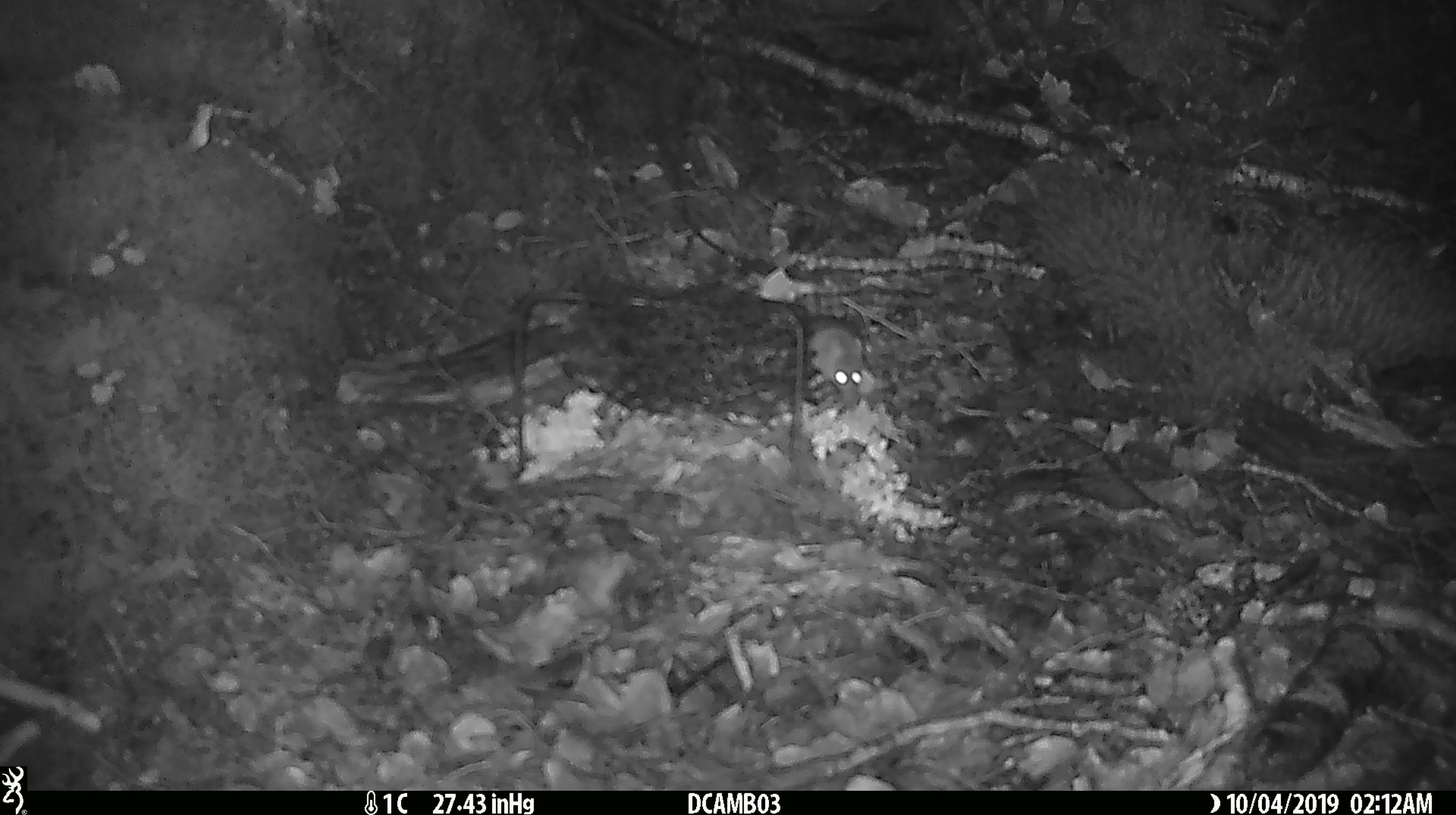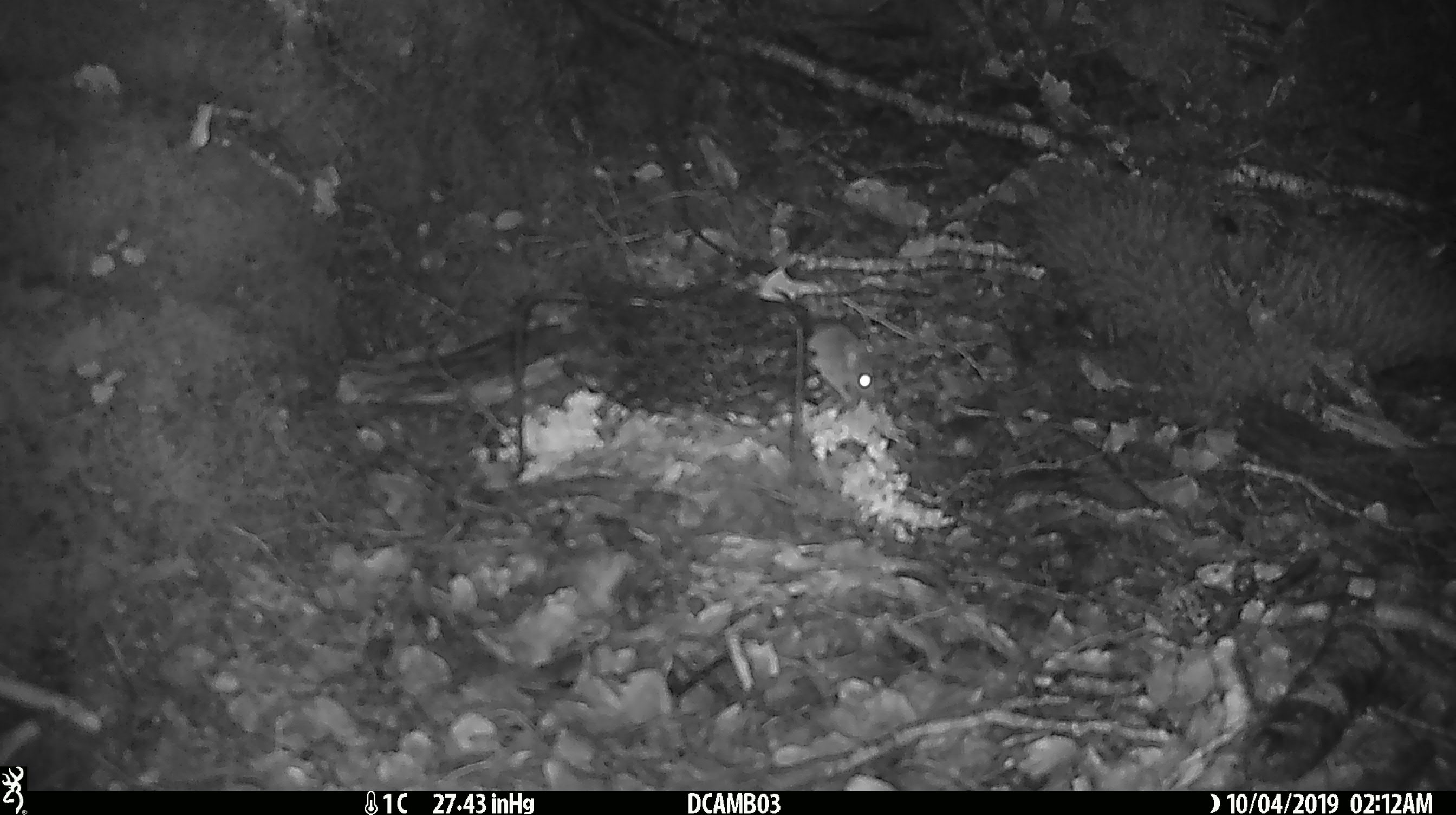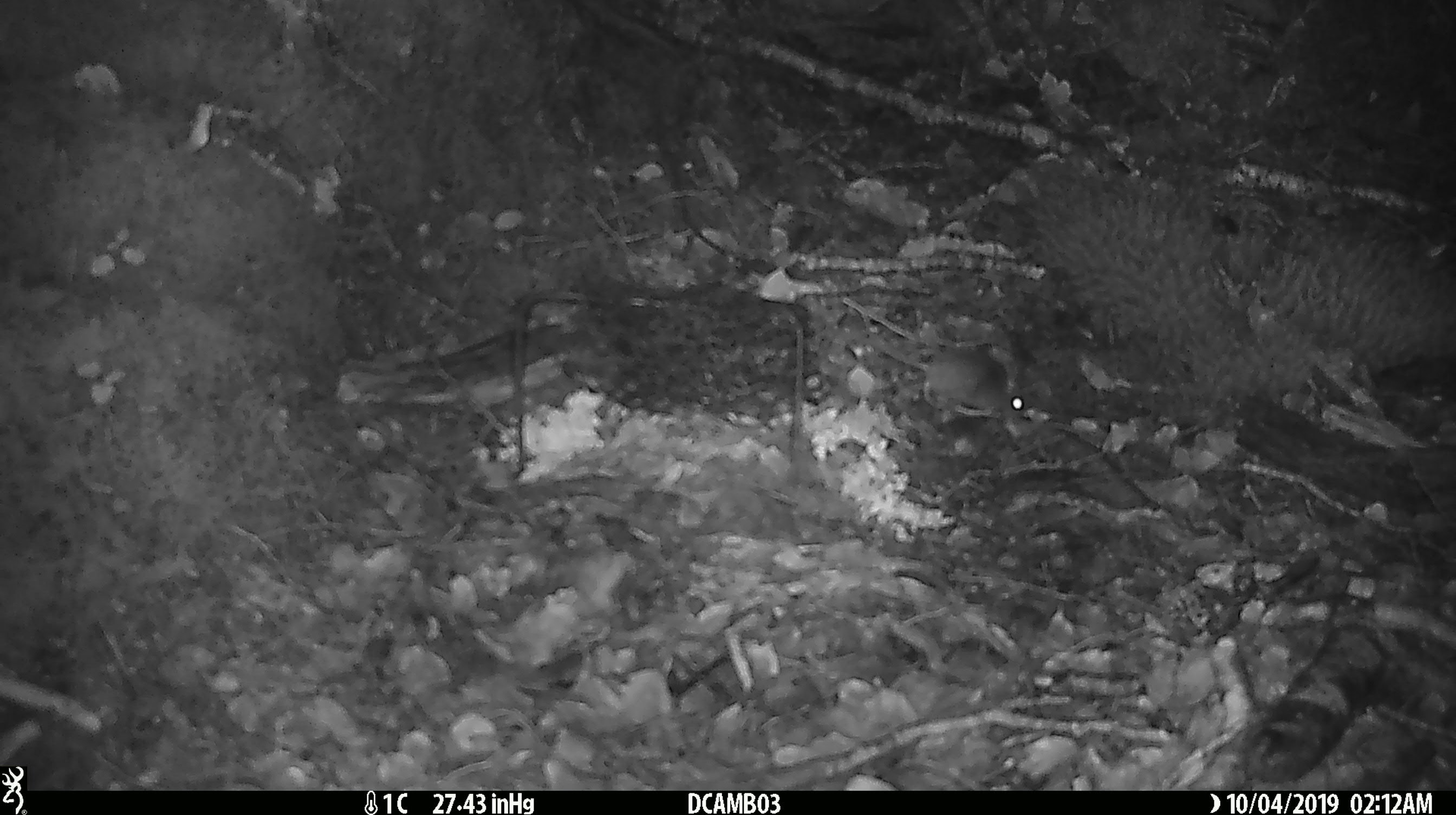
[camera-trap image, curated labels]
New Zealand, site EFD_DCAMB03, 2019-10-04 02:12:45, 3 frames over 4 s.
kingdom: Animalia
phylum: Chordata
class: Mammalia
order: Rodentia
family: Muridae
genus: Mus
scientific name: Mus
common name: mouse